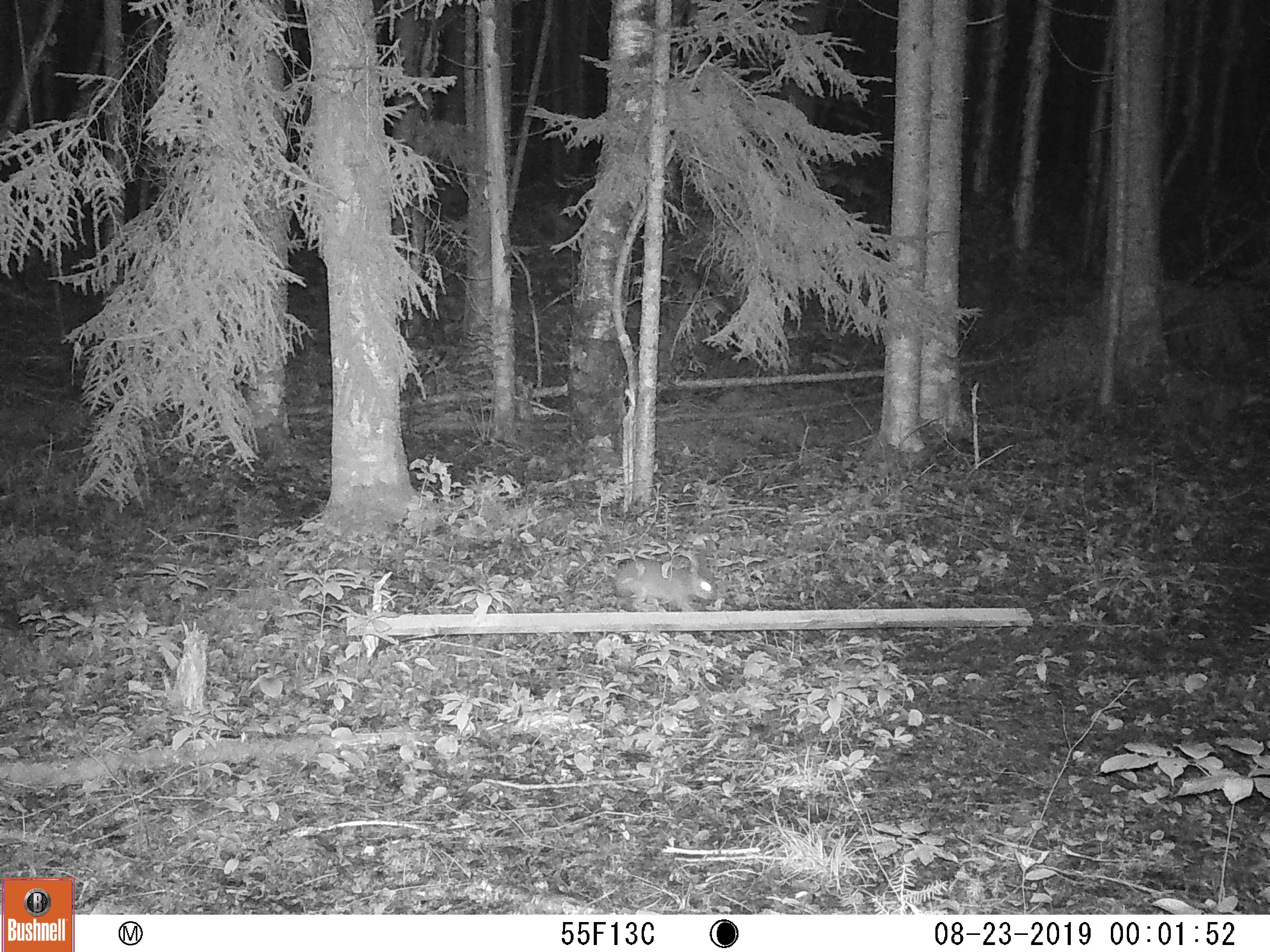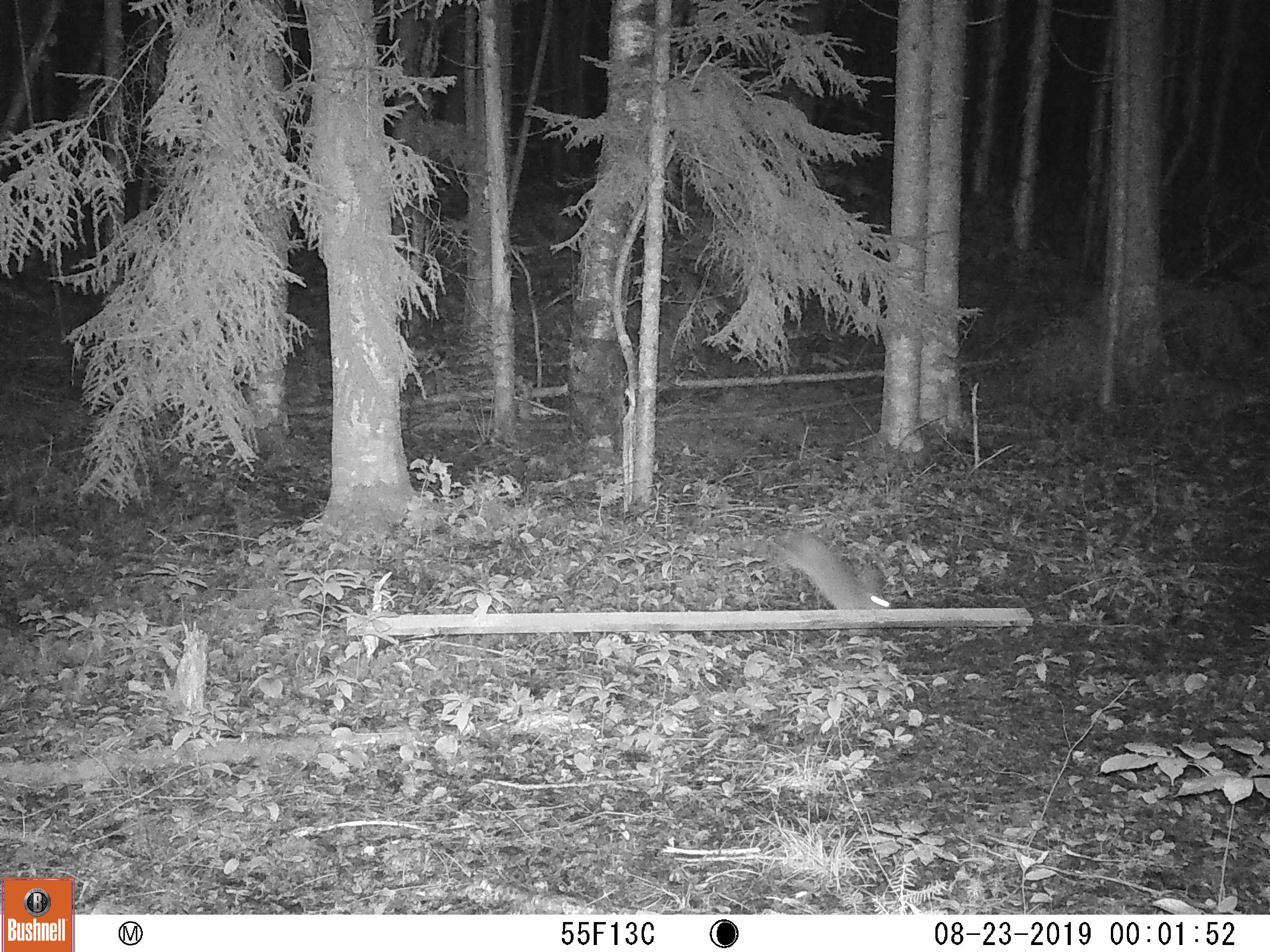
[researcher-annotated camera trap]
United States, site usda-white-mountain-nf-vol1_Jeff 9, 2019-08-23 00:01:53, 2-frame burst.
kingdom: Animalia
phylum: Chordata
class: Mammalia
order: Lagomorpha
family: Leporidae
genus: Lepus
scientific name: Lepus americanus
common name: snowshoe hare